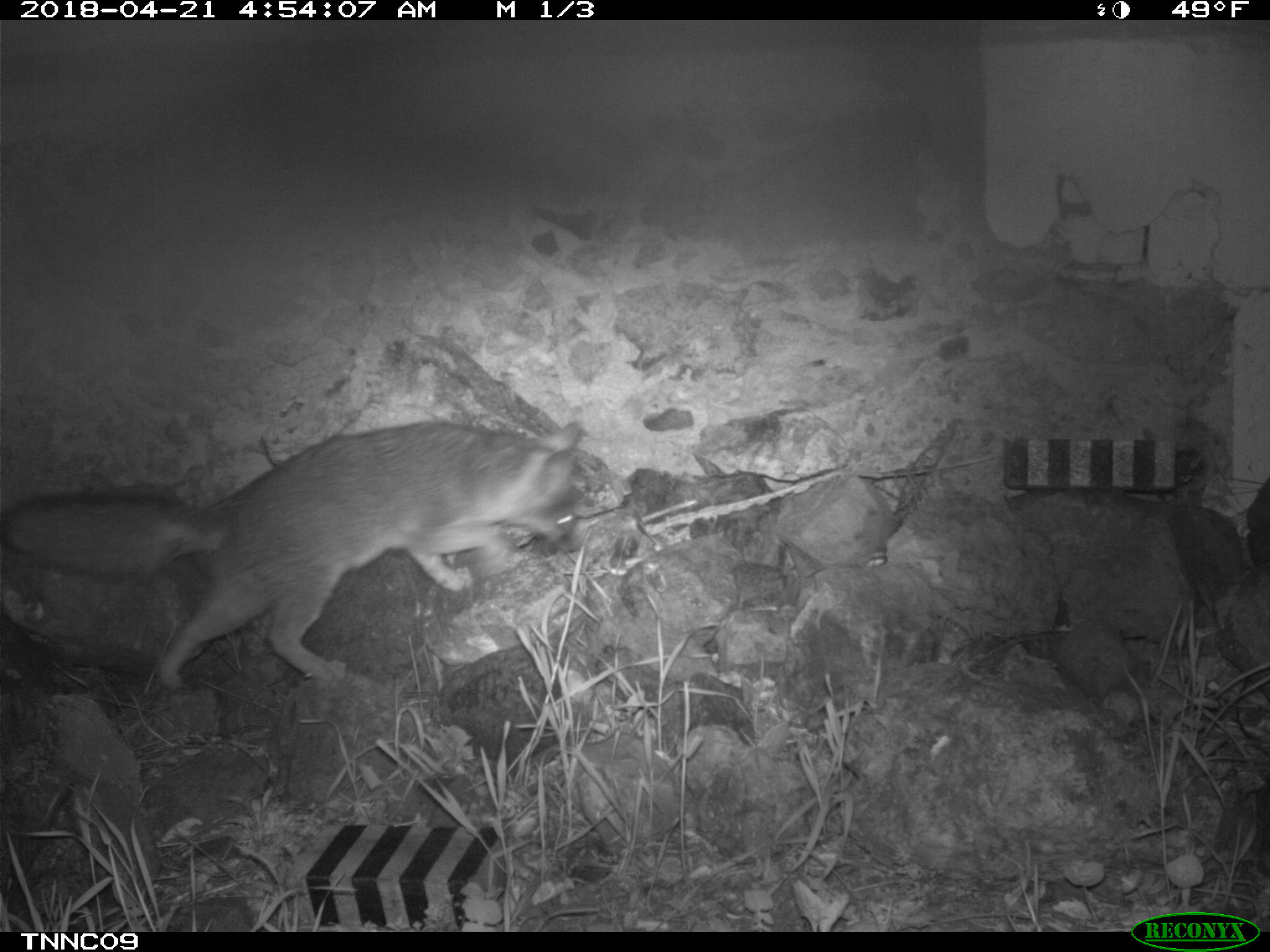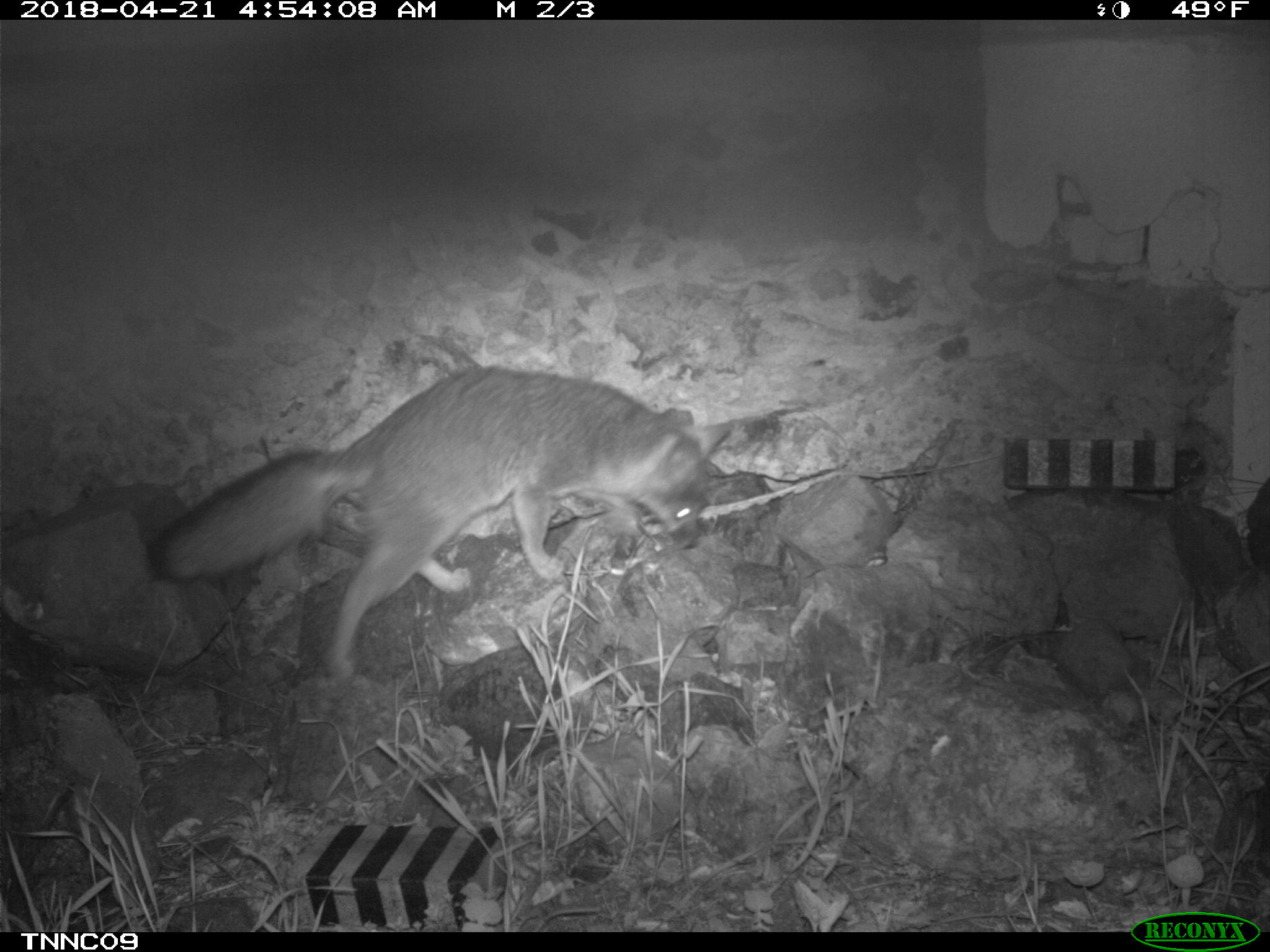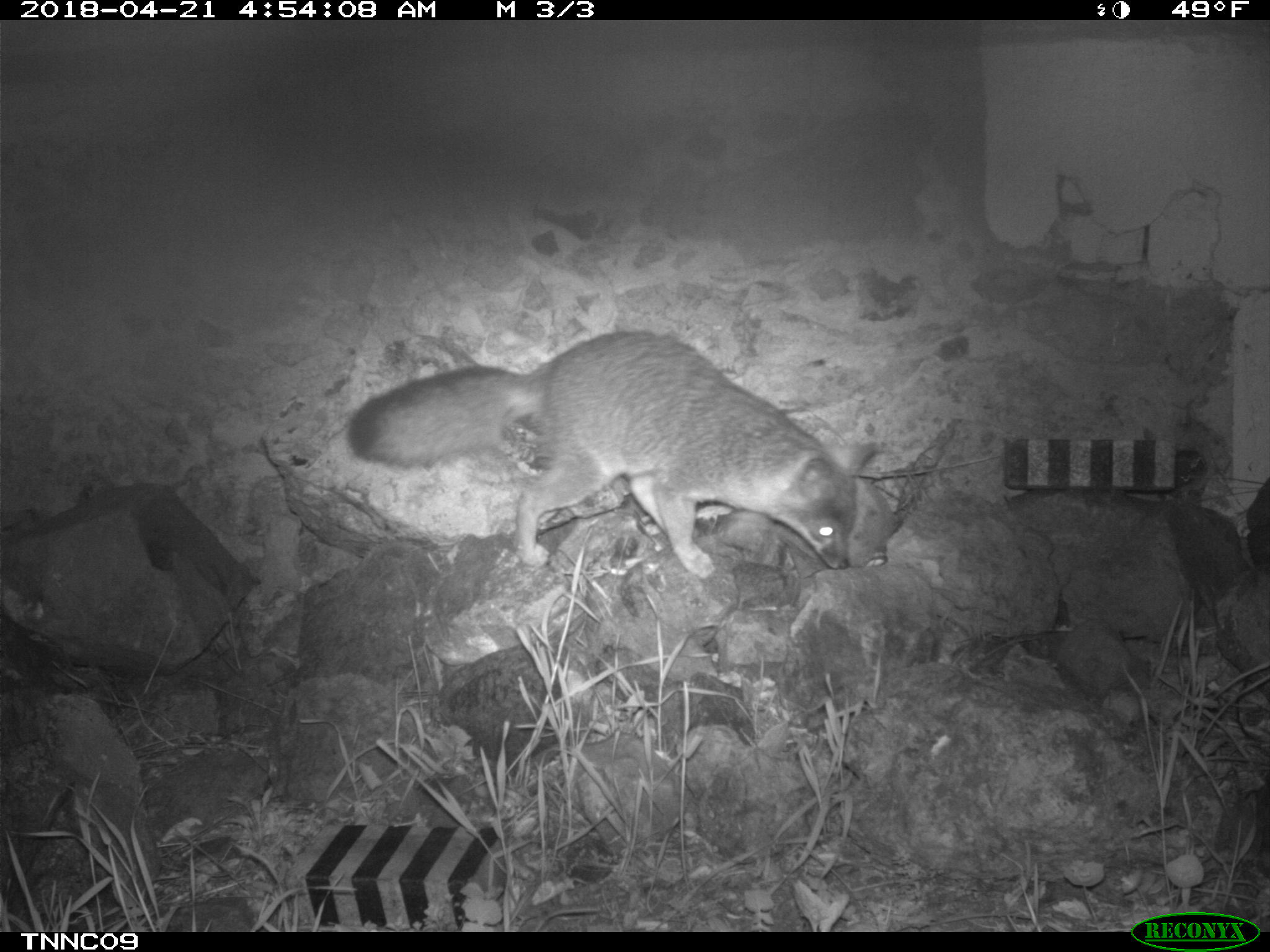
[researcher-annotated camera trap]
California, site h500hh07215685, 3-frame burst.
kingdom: Animalia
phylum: Chordata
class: Mammalia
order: Carnivora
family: Canidae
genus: Urocyon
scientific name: Urocyon littoralis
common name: island fox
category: fox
Fox (island fox) (Urocyon littoralis).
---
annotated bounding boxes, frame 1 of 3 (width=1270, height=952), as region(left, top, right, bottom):
fox: region(0, 422, 581, 687)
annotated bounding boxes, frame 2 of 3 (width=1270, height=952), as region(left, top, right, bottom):
fox: region(146, 360, 730, 719)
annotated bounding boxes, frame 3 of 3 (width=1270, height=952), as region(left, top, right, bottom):
fox: region(346, 330, 877, 577)